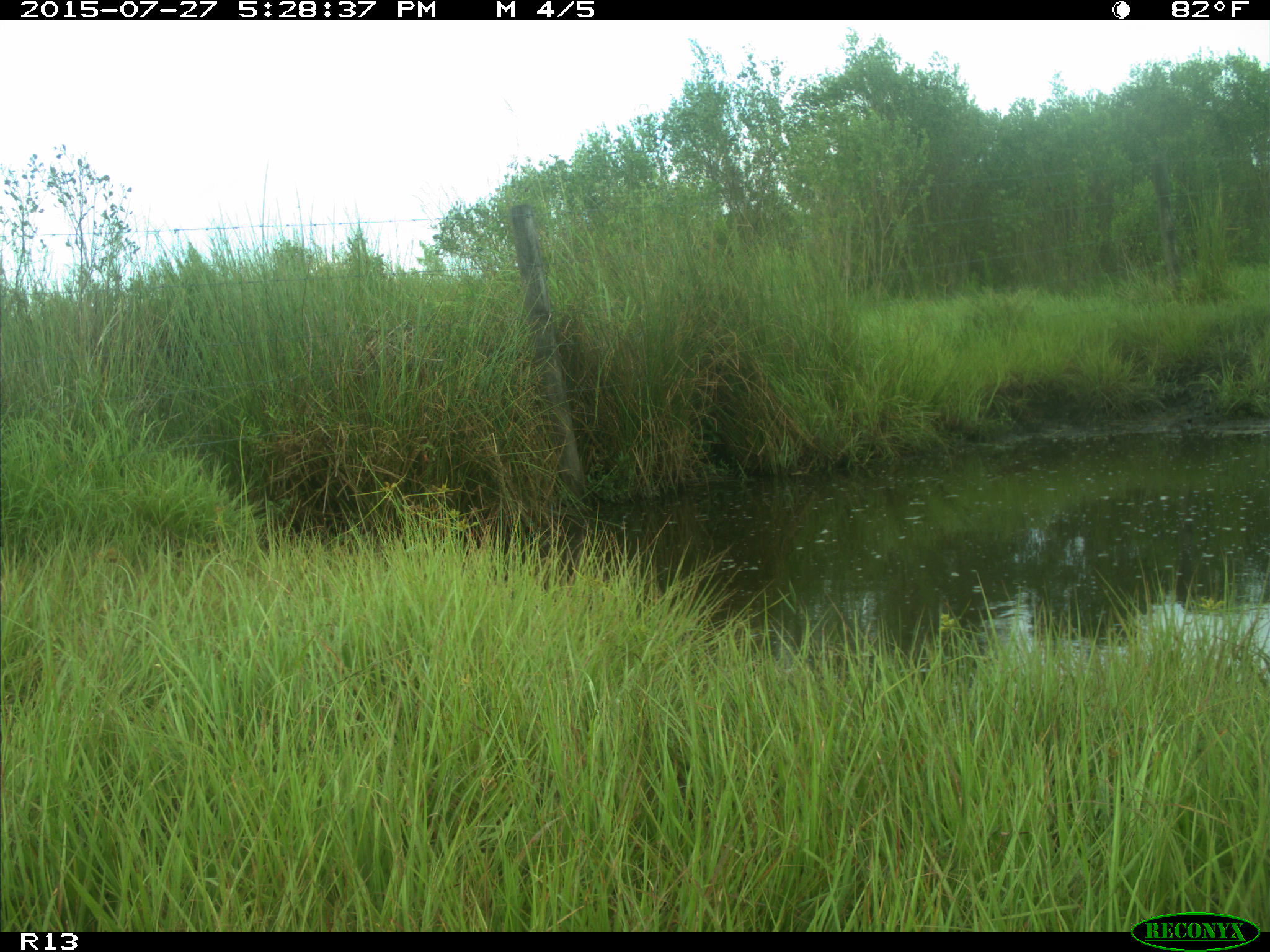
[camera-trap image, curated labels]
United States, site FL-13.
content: no animal present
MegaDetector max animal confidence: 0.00